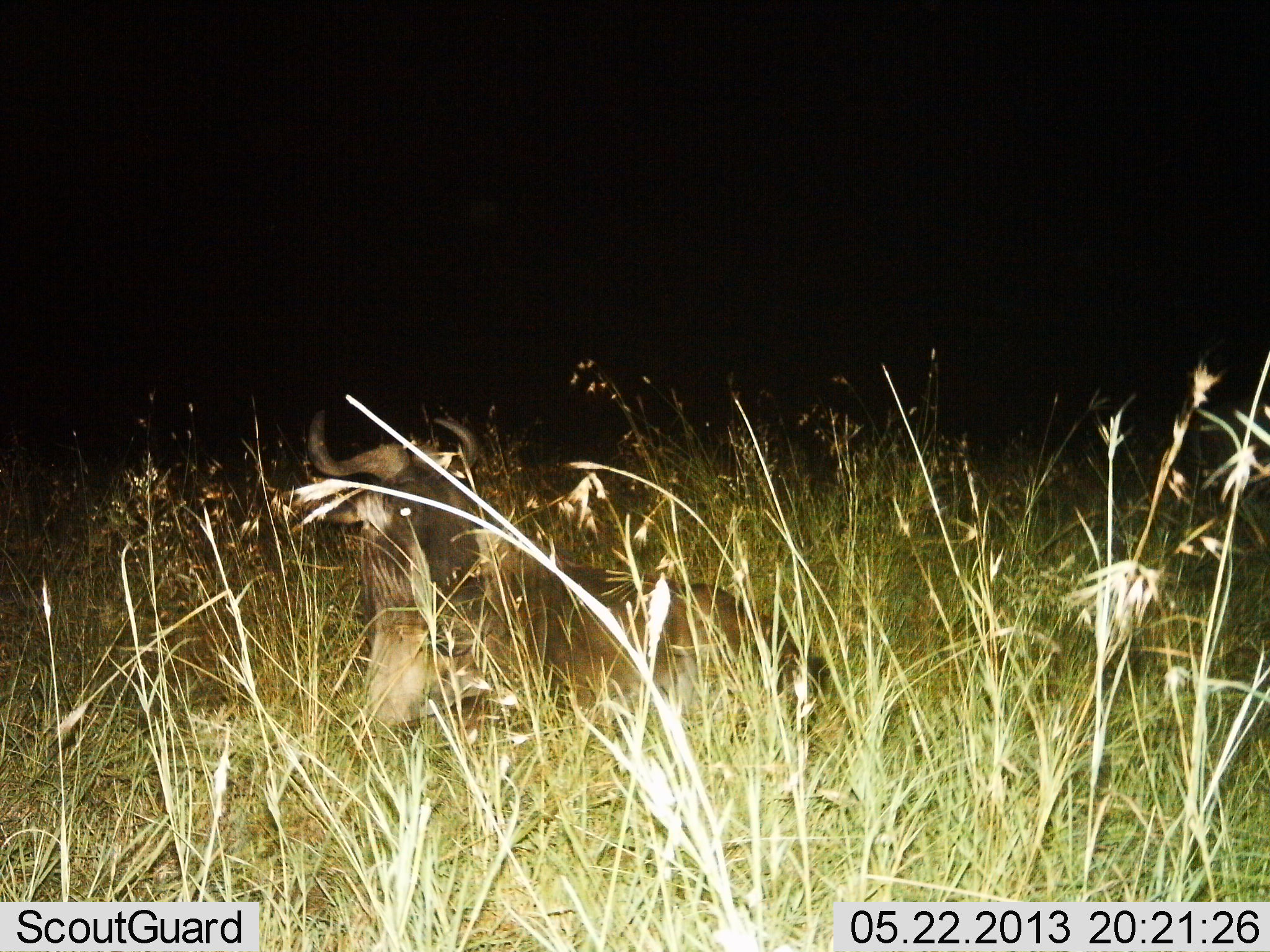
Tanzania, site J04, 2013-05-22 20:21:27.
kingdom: Animalia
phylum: Chordata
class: Mammalia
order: Artiodactyla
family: Bovidae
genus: Connochaetes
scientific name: Connochaetes taurinus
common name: blue wildebeest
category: wildebeest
Wildebeest (blue wildebeest) (Connochaetes taurinus), count 1. Behavior (volunteer vote fractions): standing 0%, resting 90%, moving 10%, interacting 0%. Young present (vote fraction): 0%. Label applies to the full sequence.